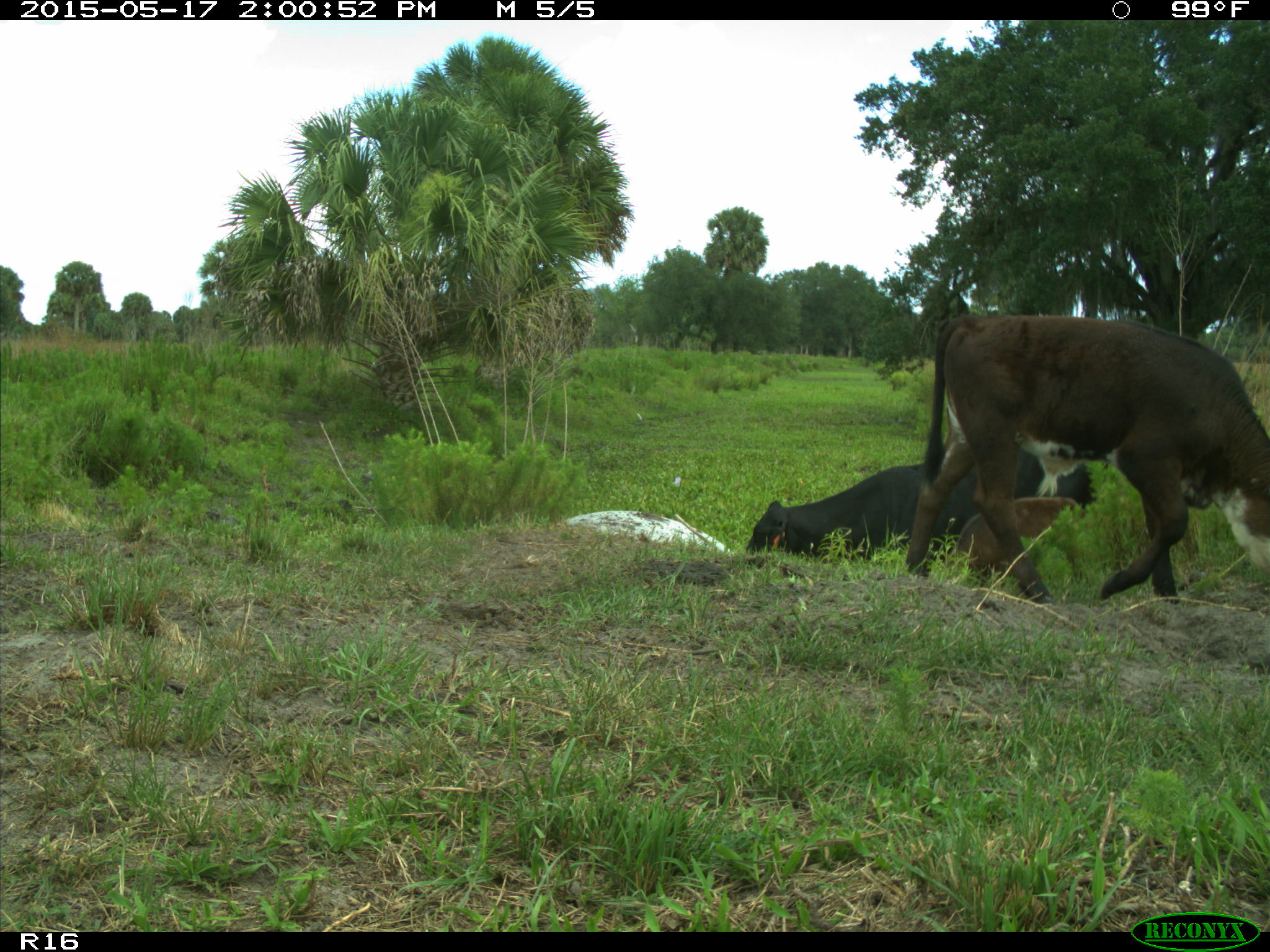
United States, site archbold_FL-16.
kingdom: Animalia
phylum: Chordata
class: Mammalia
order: Artiodactyla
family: Bovidae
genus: Bos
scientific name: Bos taurus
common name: domestic cow